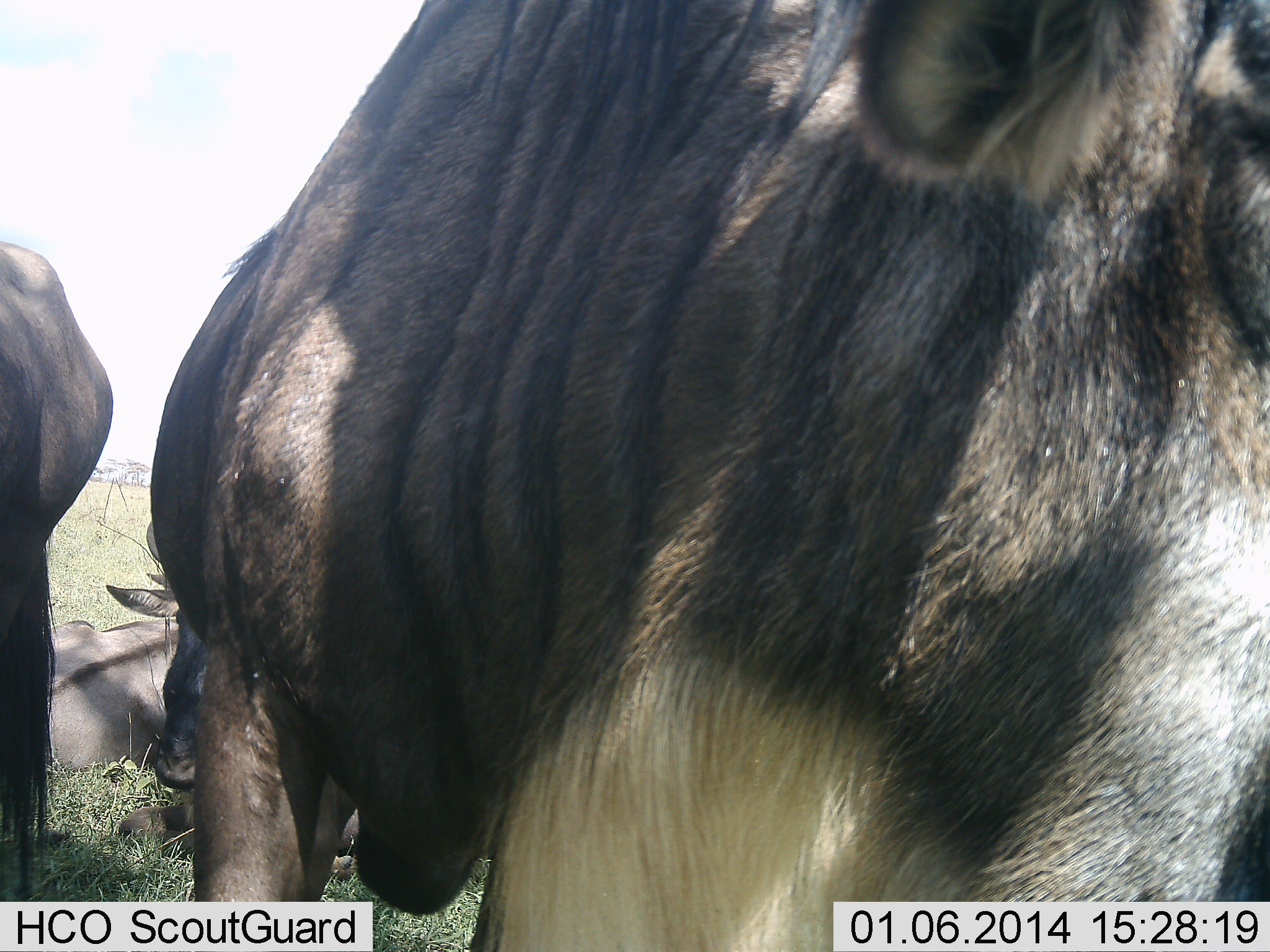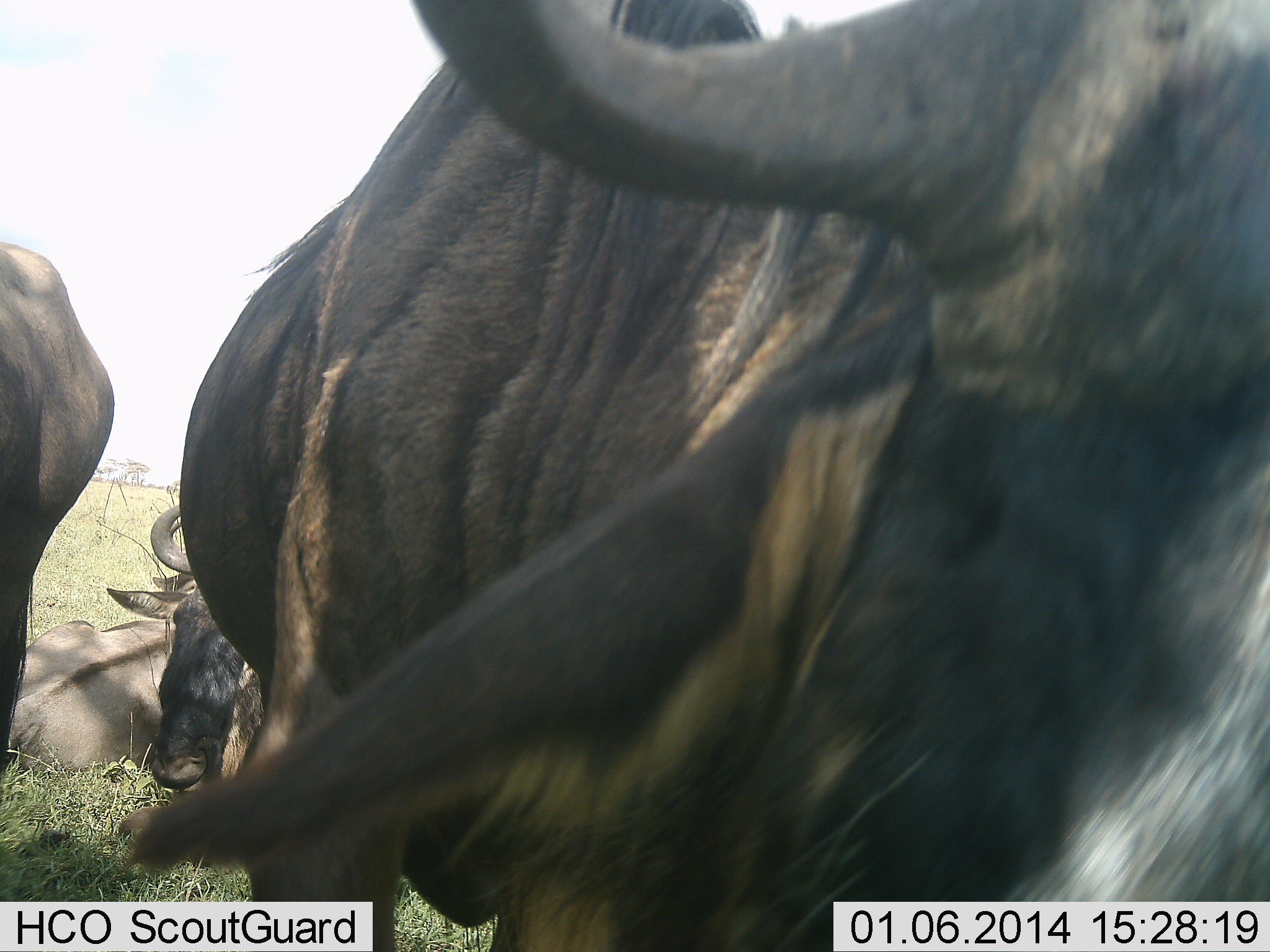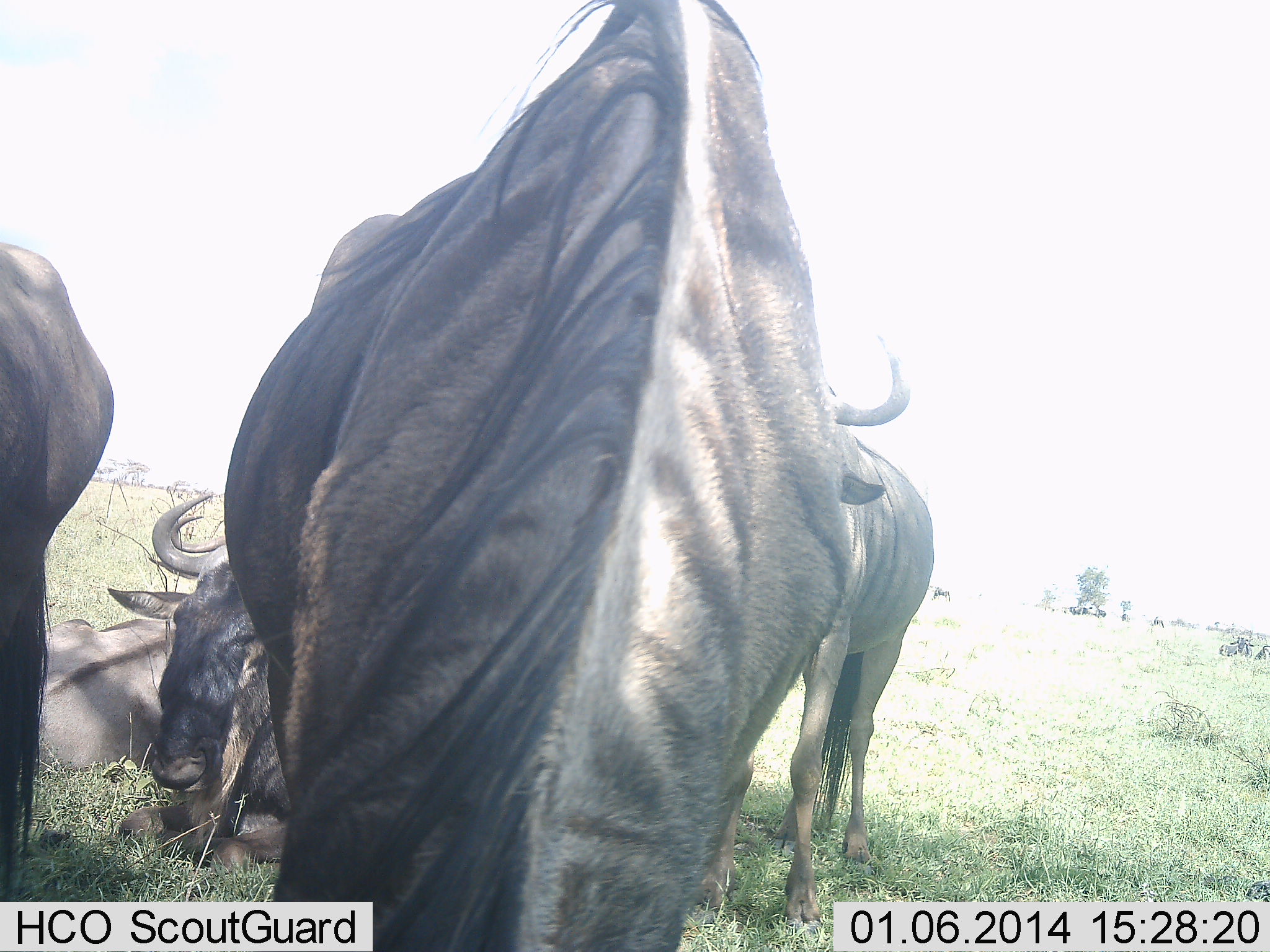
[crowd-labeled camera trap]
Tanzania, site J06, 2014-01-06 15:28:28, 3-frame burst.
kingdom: Animalia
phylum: Chordata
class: Mammalia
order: Artiodactyla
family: Bovidae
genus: Connochaetes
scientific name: Connochaetes taurinus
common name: blue wildebeest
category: wildebeest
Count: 4.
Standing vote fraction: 80%.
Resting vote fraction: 90%.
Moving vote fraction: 0%.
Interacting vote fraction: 0%.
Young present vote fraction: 0%.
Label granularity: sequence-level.